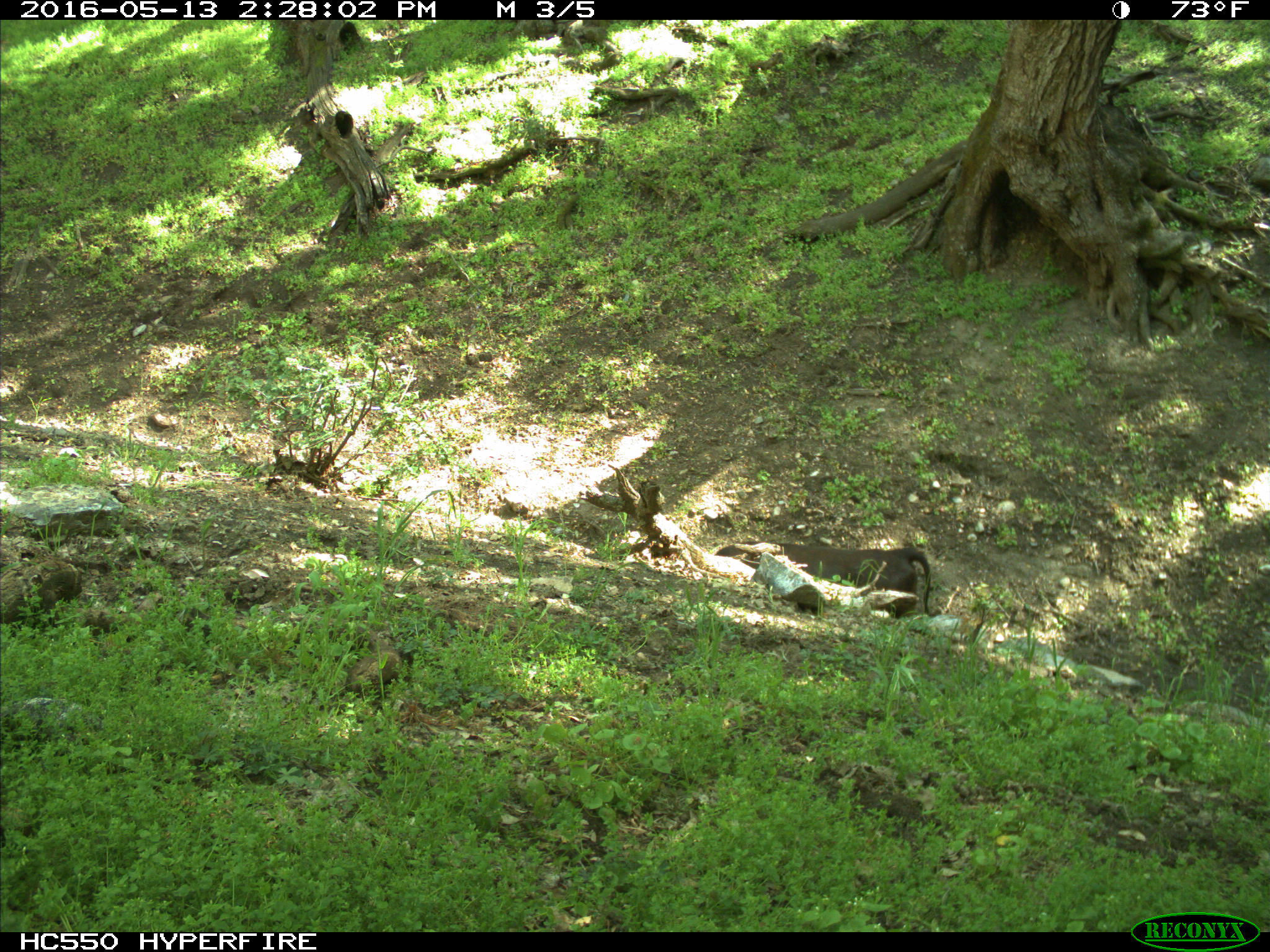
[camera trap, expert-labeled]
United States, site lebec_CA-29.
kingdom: Animalia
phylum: Chordata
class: Mammalia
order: Artiodactyla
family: Bovidae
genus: Bos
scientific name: Bos taurus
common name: domestic cow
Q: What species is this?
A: Bos taurus (domestic cow).